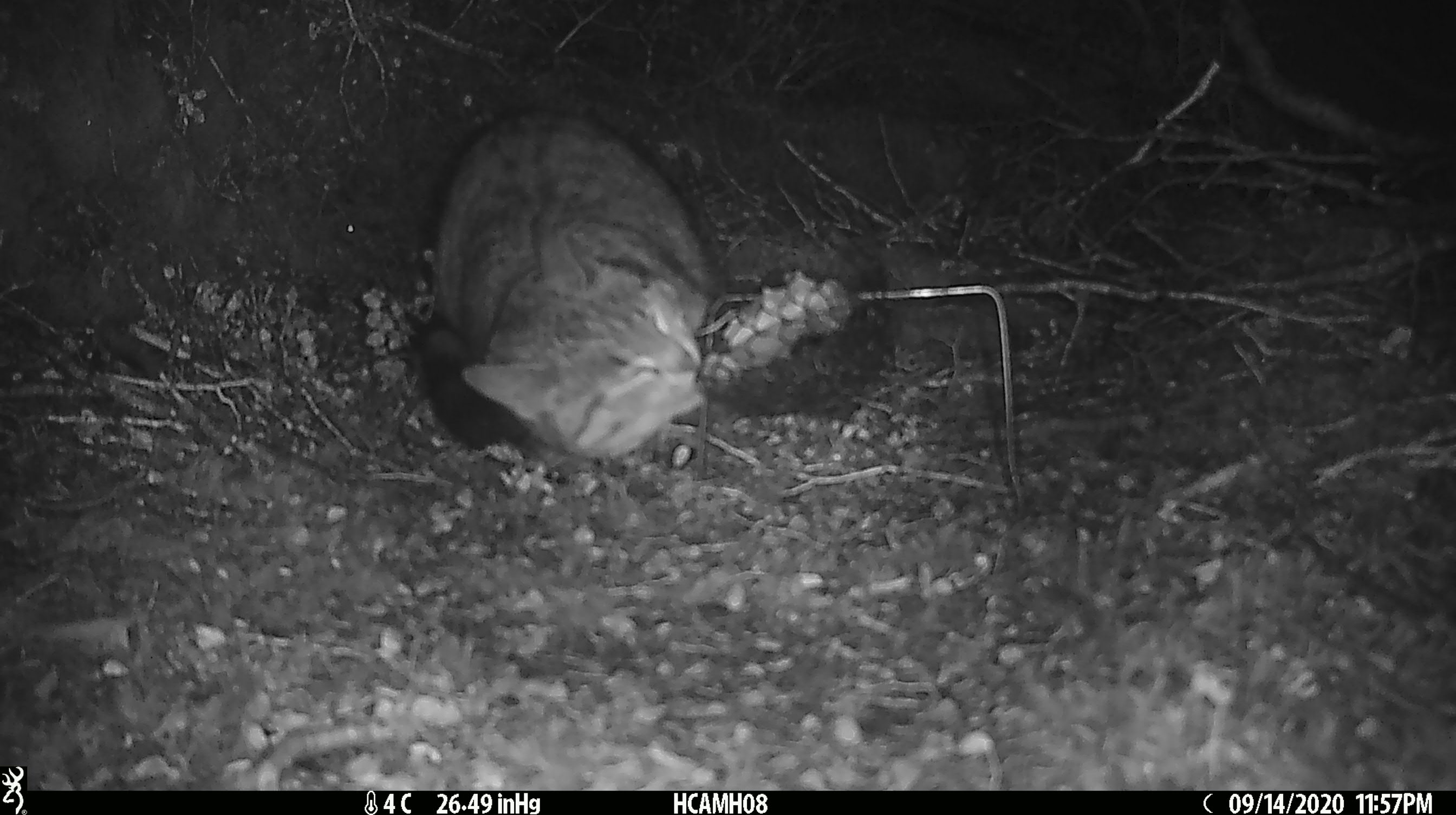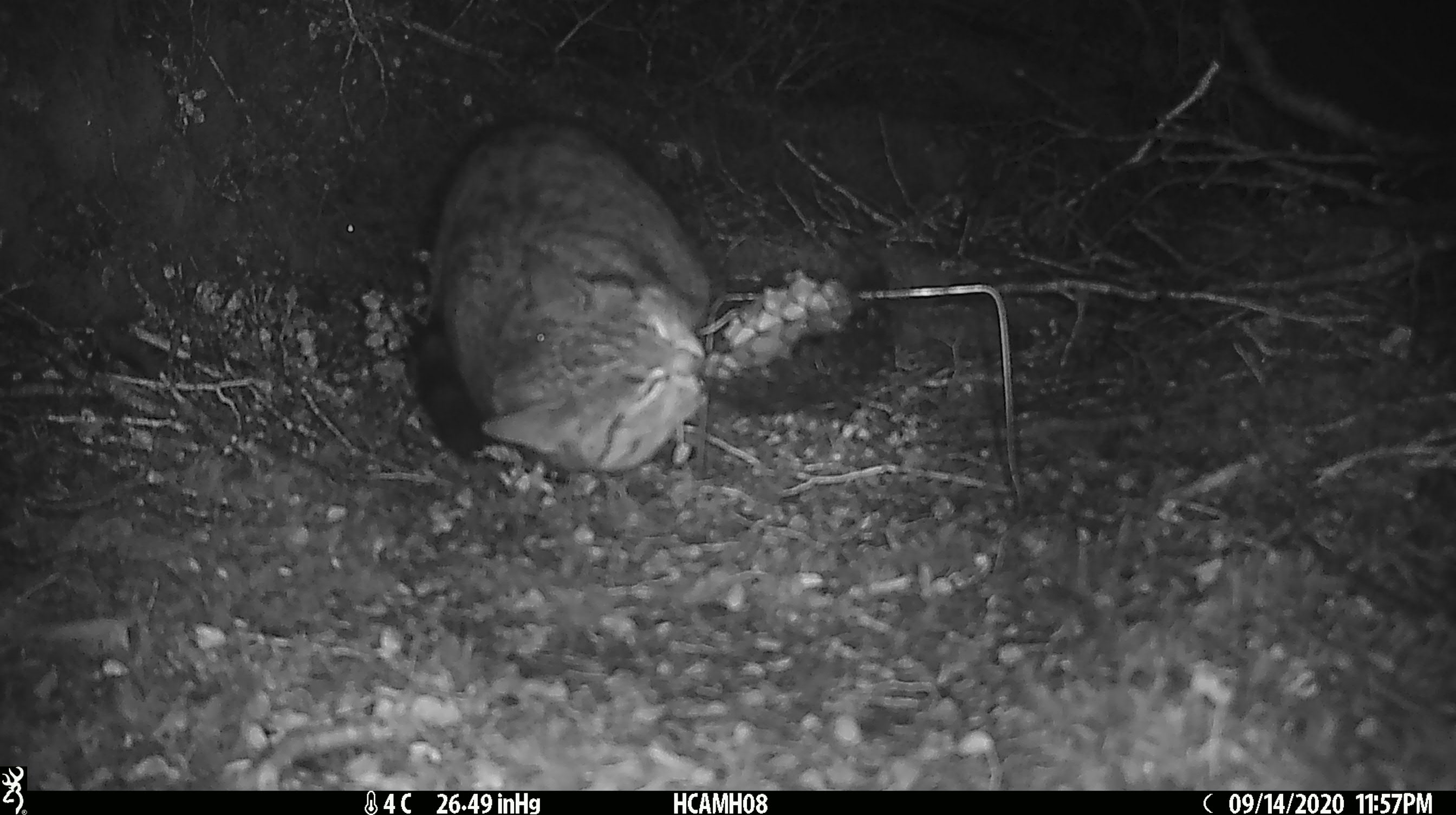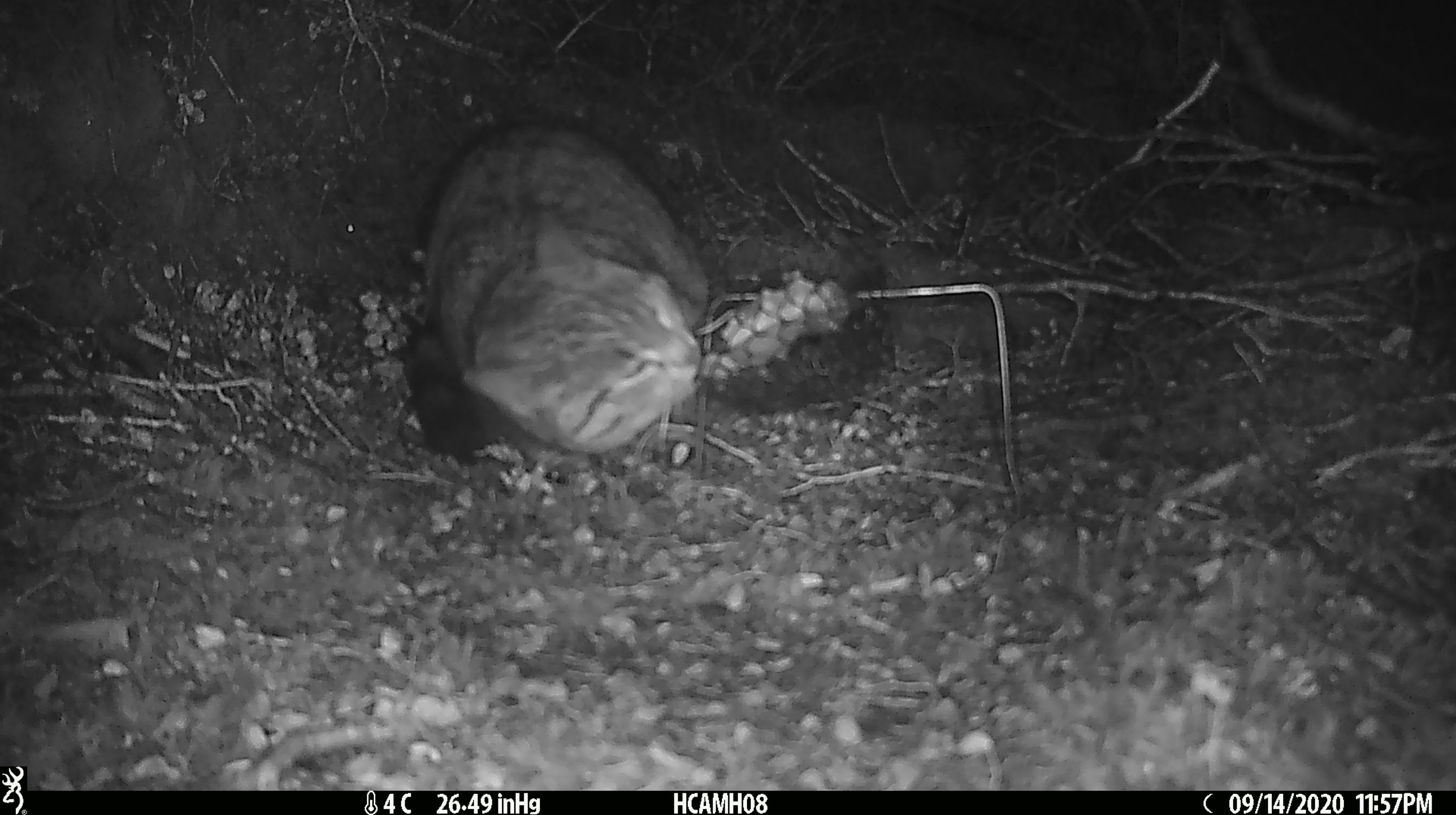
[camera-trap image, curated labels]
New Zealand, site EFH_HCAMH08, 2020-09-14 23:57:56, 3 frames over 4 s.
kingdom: Animalia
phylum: Chordata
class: Mammalia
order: Carnivora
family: Felidae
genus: Felis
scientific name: Felis catus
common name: domestic cat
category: cat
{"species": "cat (domestic cat) (Felis catus)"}